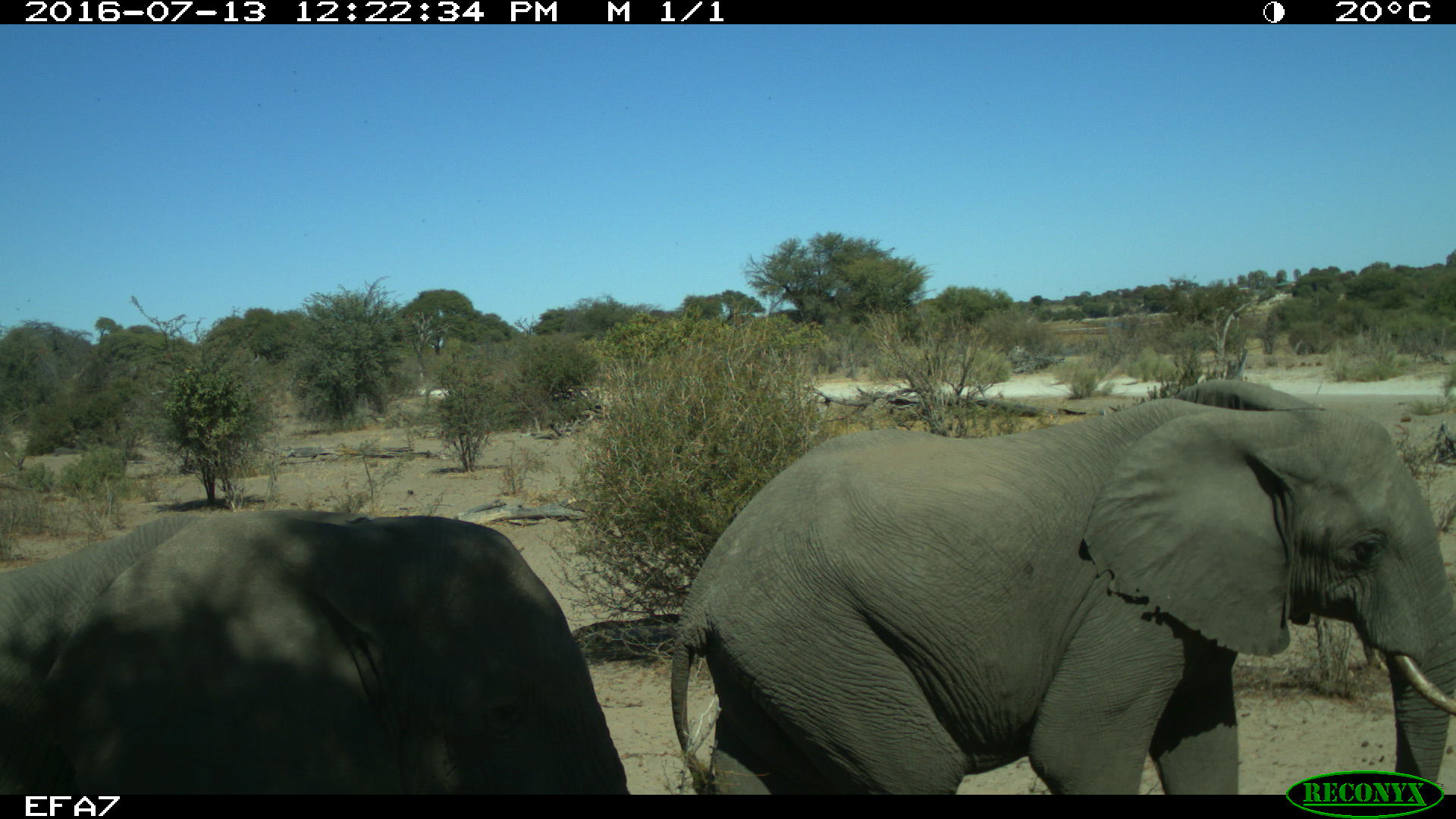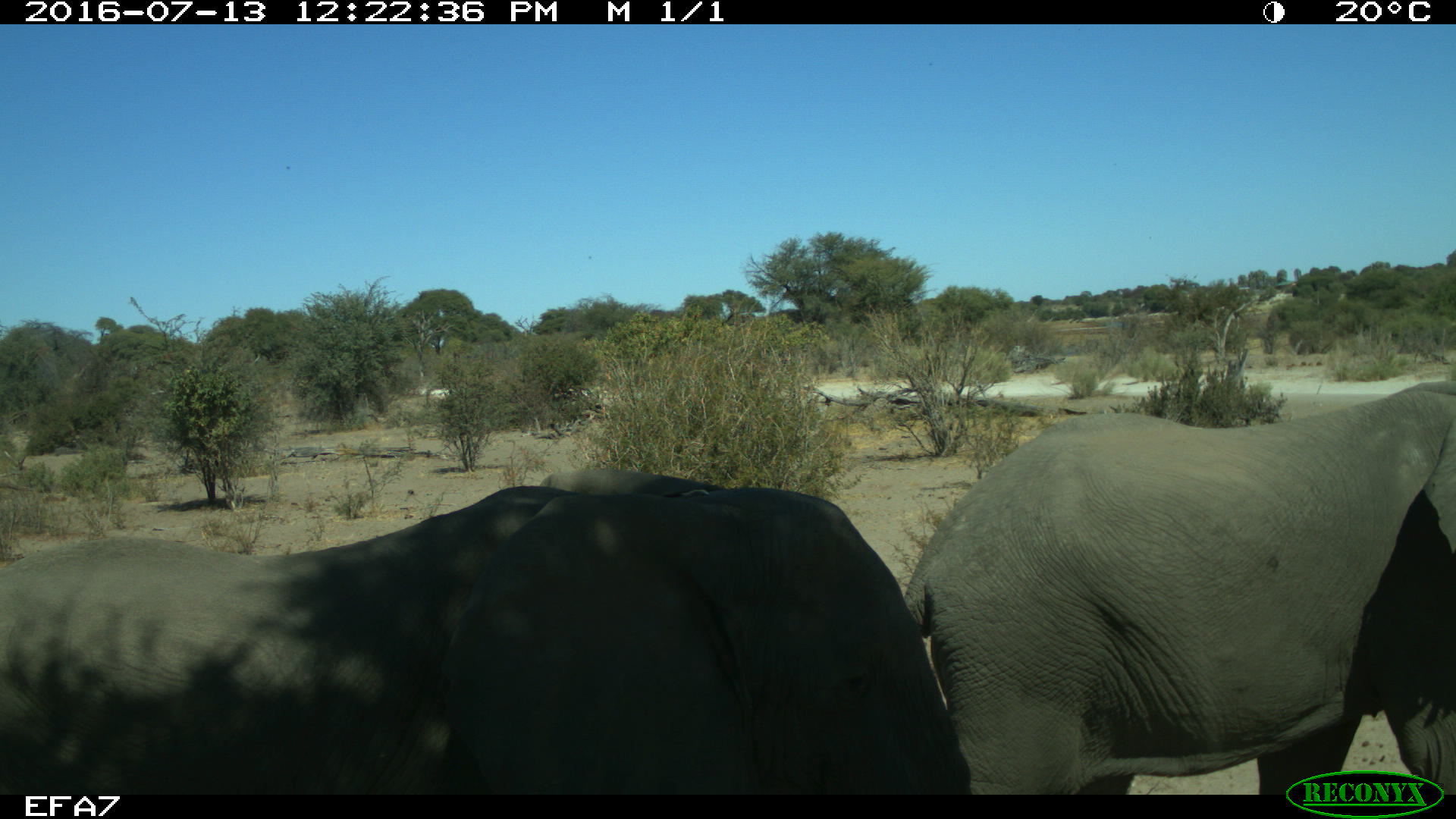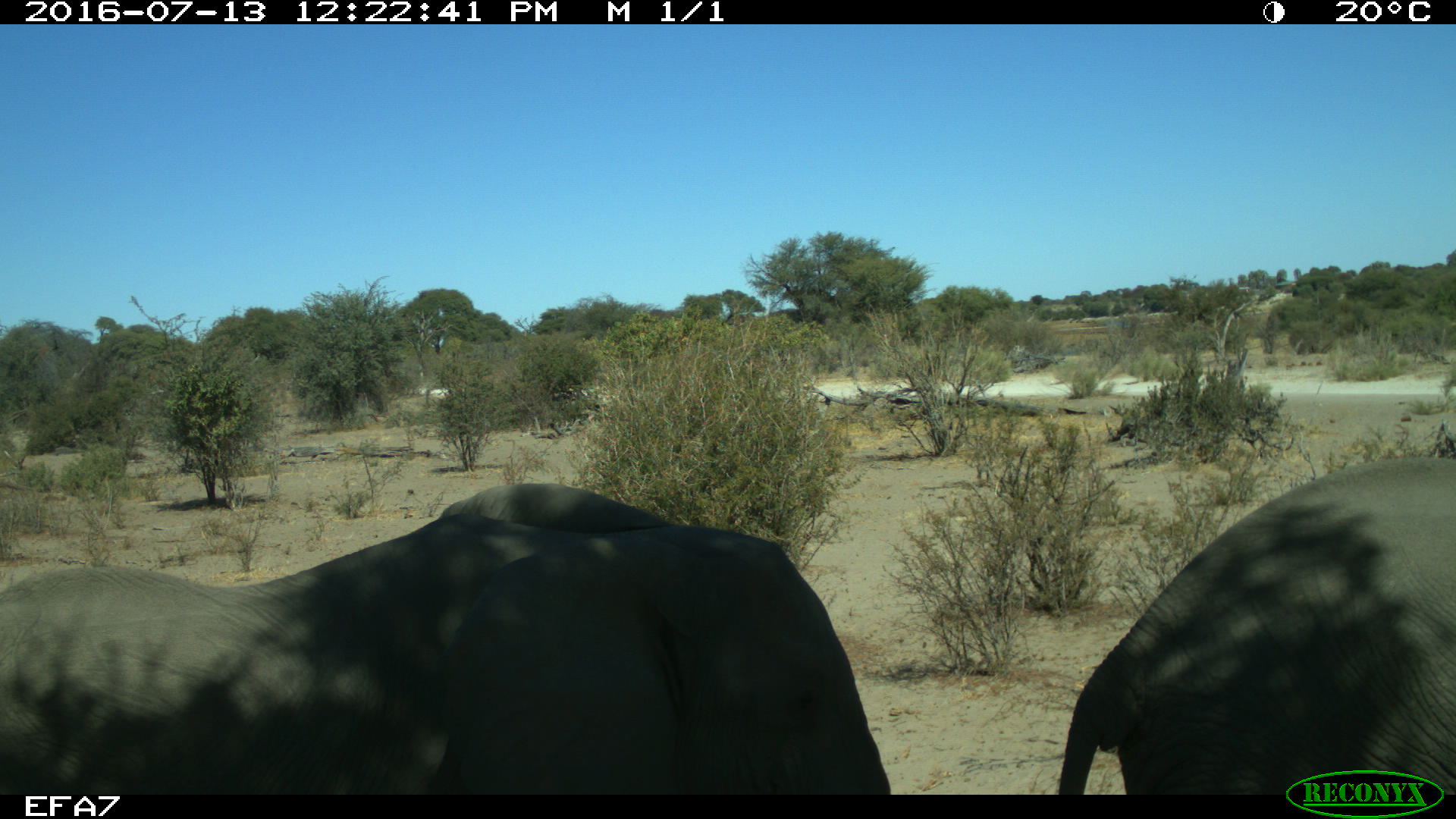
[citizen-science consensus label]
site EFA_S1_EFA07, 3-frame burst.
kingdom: Animalia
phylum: Chordata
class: Mammalia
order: Proboscidea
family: Elephantidae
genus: Loxodonta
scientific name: Loxodonta africana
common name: african bush elephant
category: elephant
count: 2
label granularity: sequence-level